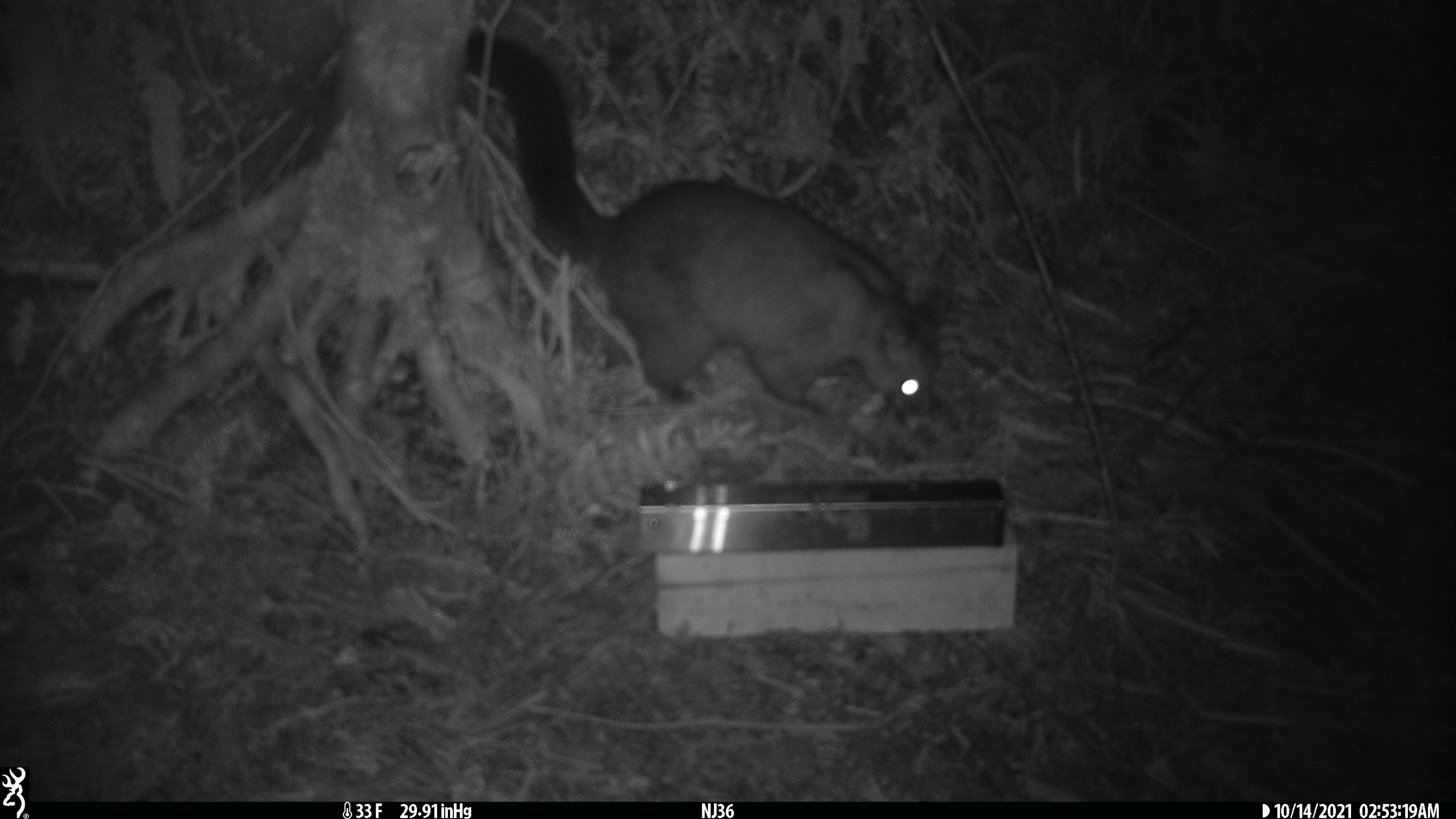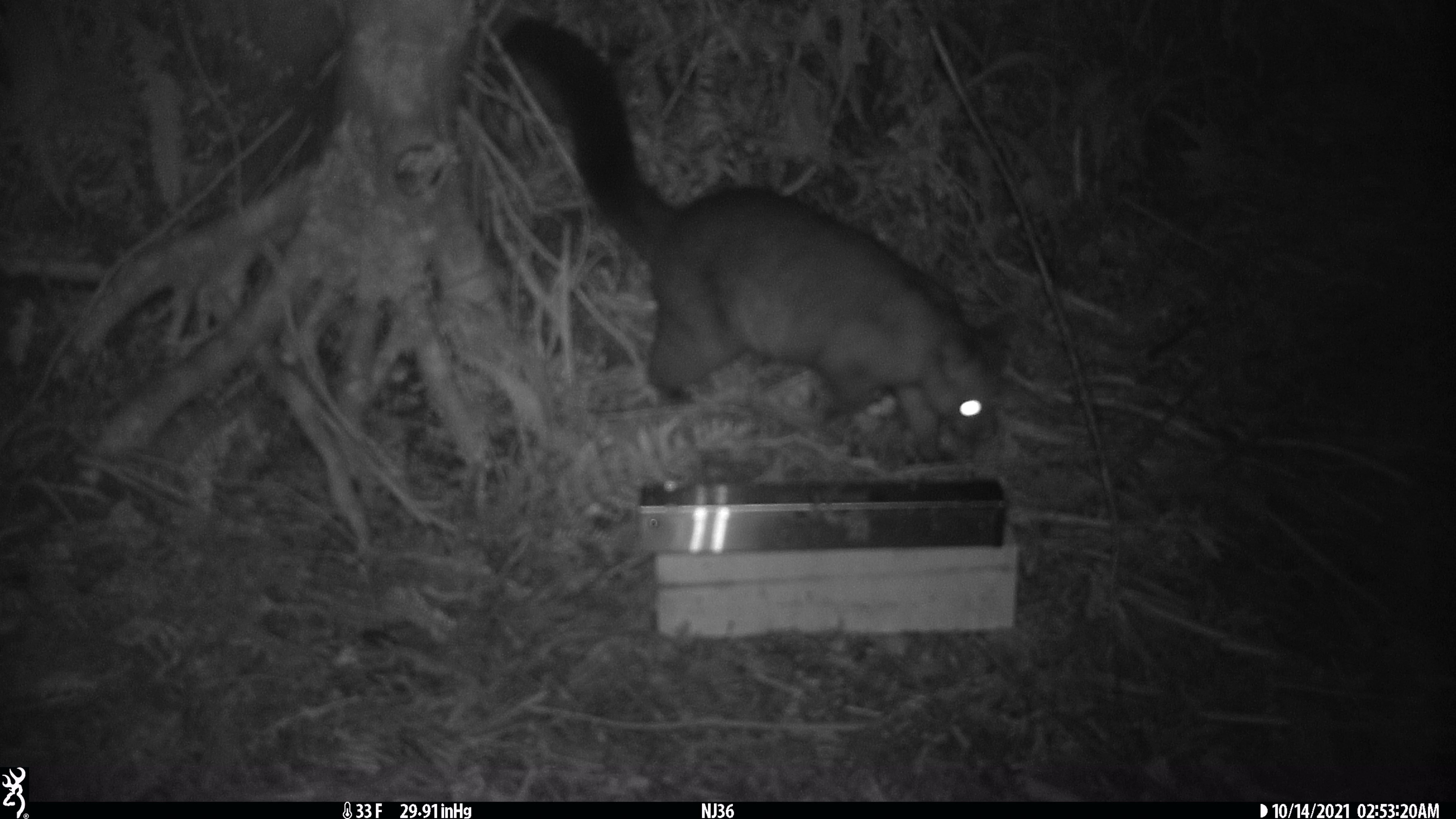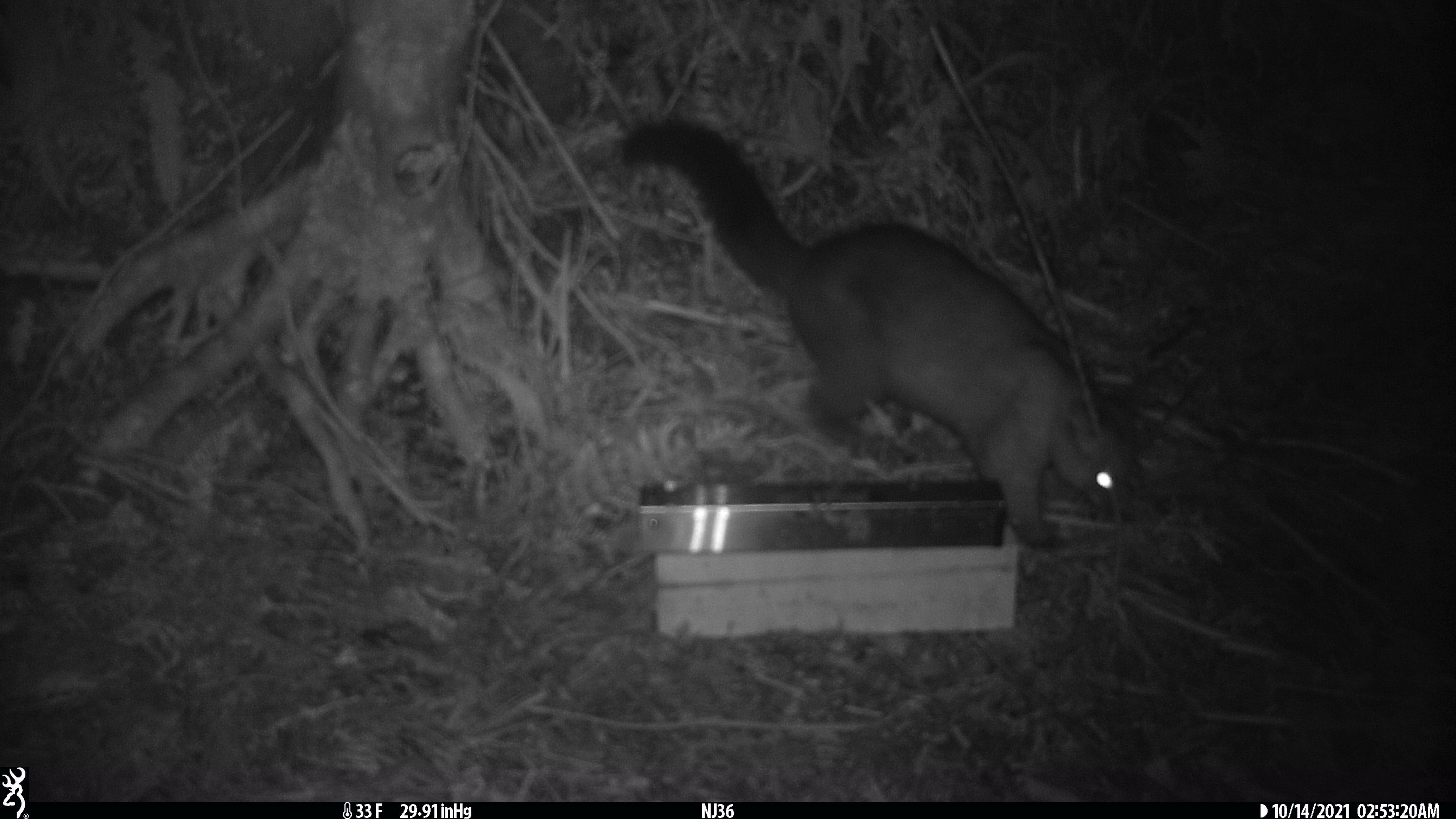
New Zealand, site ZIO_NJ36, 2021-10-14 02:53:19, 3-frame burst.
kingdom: Animalia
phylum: Chordata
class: Mammalia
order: Diprotodontia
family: Phalangeridae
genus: Trichosurus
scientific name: Trichosurus vulpecula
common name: common brushtail possum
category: possum